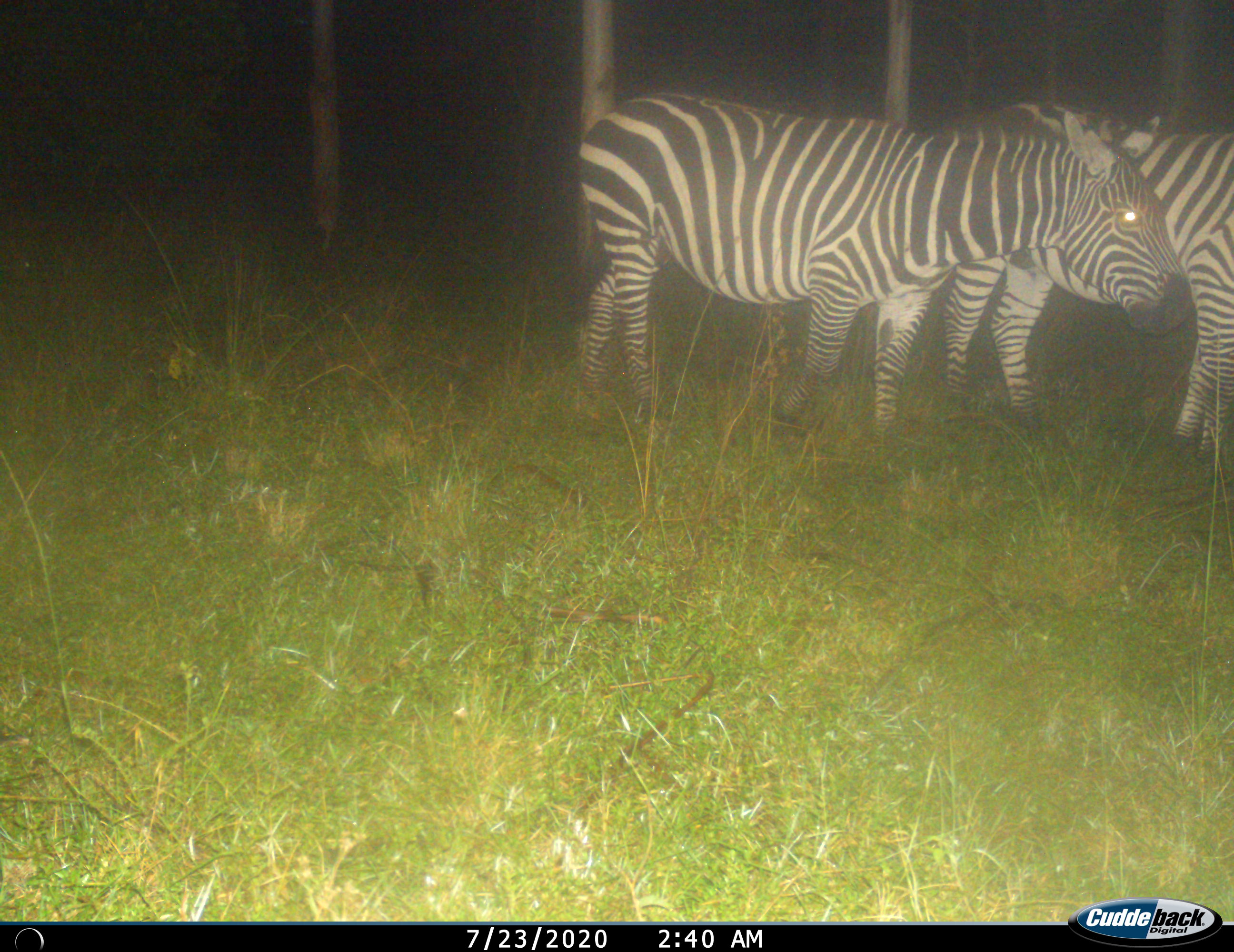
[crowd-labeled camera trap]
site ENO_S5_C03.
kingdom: Animalia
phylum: Chordata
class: Mammalia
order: Perissodactyla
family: Equidae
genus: Equus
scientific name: Equus quagga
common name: plains zebra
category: zebraplains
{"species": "zebraplains (plains zebra) (Equus quagga)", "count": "2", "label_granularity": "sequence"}